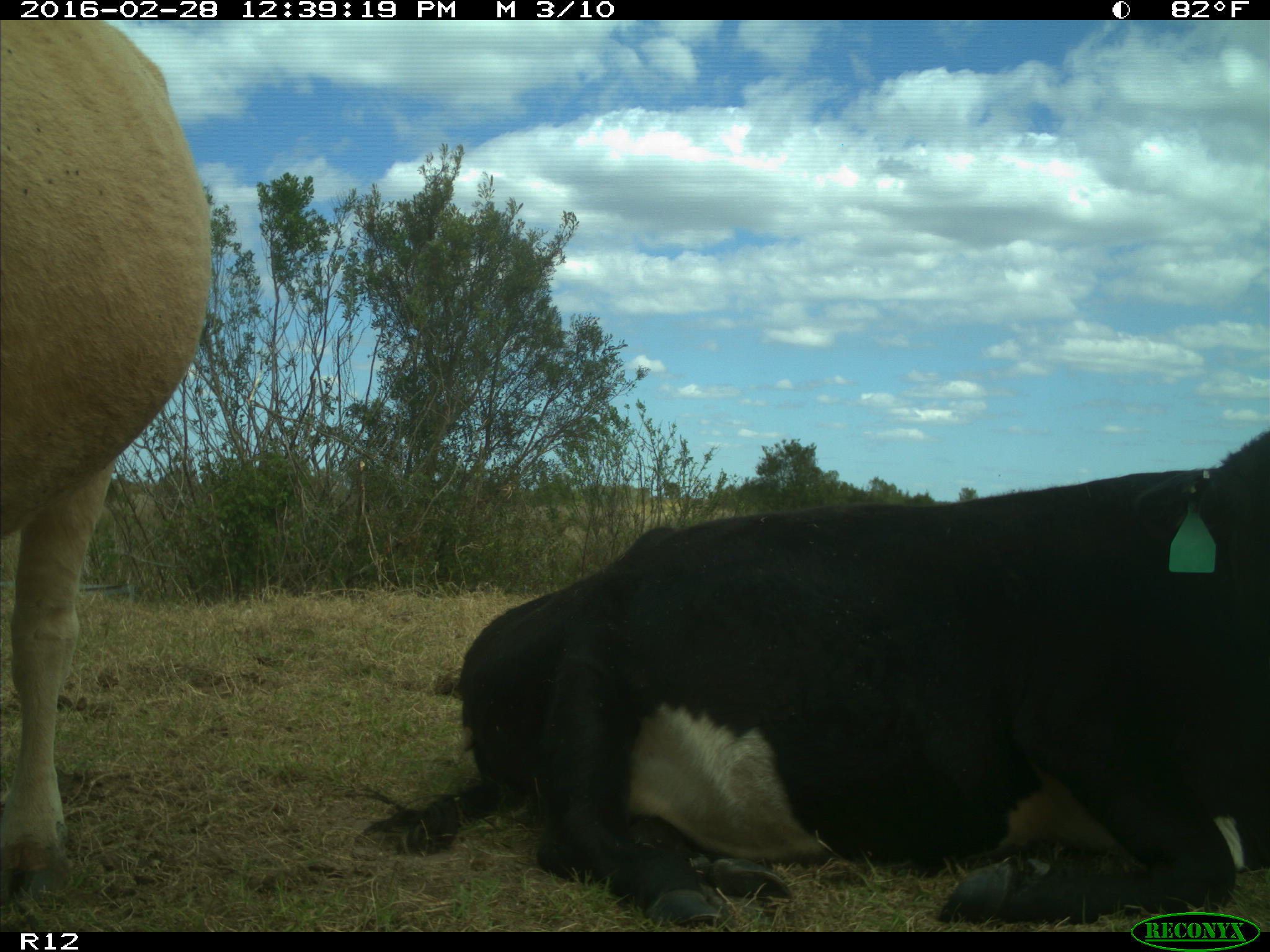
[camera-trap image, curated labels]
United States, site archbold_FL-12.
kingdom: Animalia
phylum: Chordata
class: Mammalia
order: Artiodactyla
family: Bovidae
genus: Bos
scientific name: Bos taurus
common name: domestic cow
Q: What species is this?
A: Bos taurus (domestic cow).